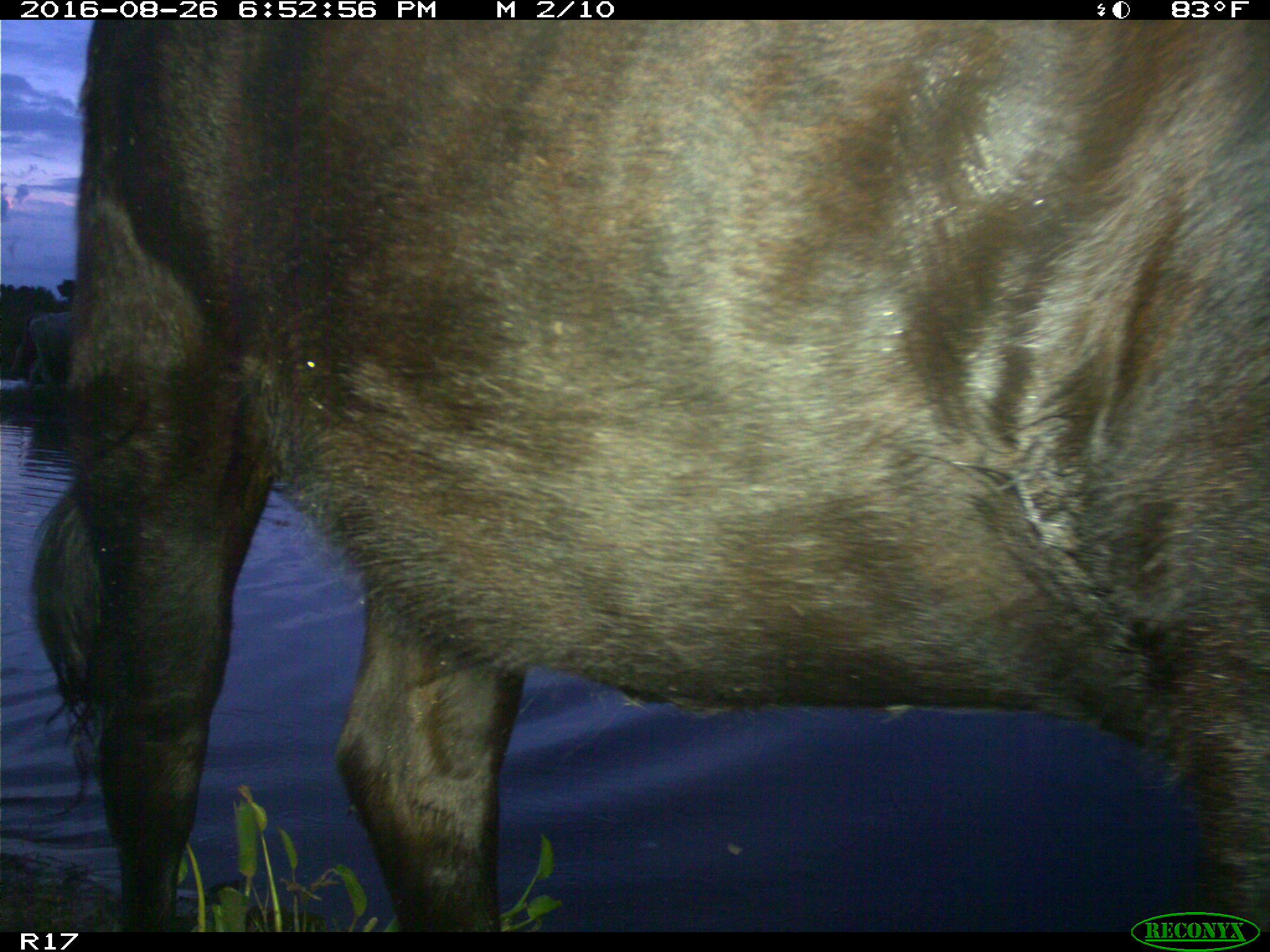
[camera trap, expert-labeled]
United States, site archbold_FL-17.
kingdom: Animalia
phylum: Chordata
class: Mammalia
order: Artiodactyla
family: Bovidae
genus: Bos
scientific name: Bos taurus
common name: domestic cow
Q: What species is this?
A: Bos taurus (domestic cow).